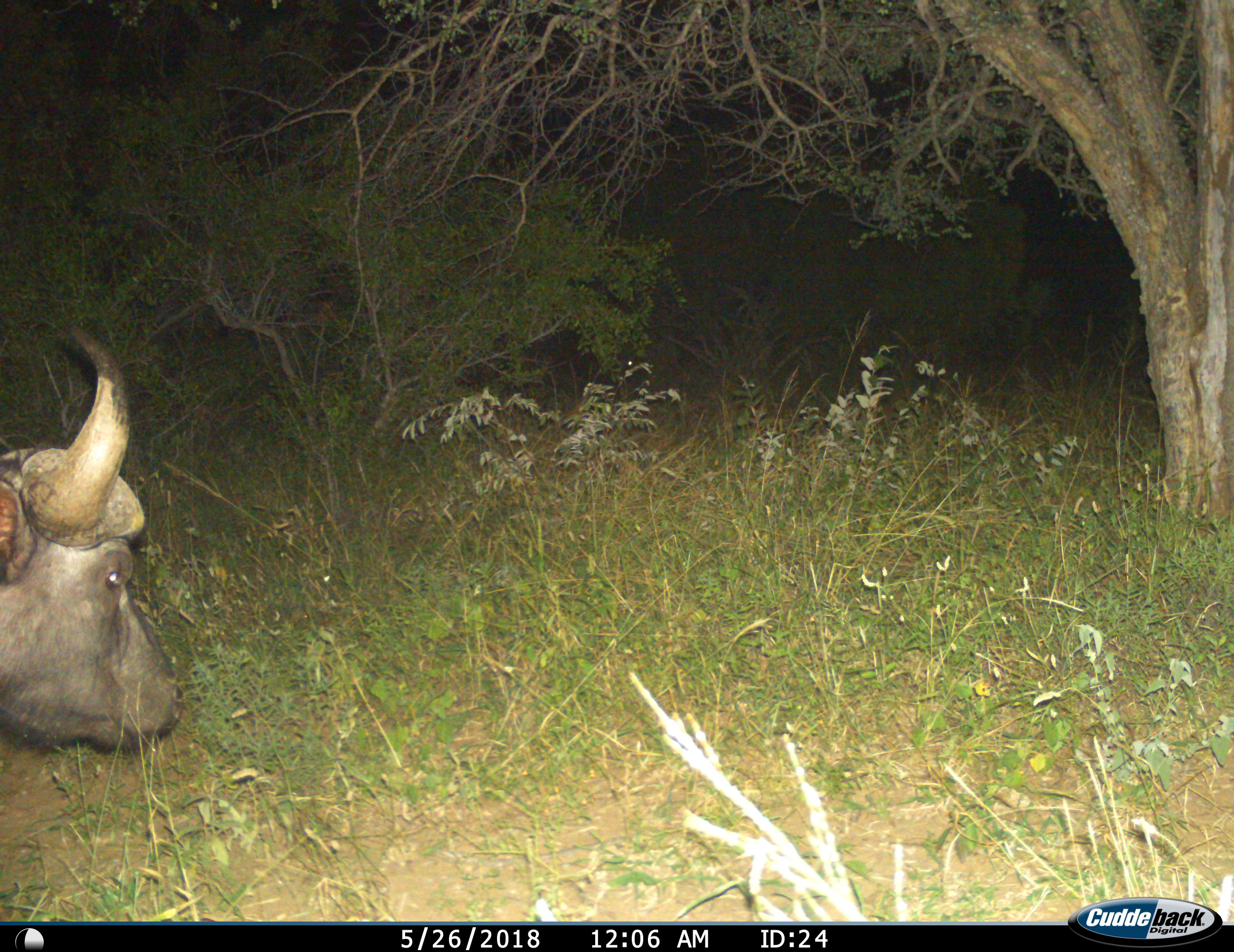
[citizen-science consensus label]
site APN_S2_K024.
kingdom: Animalia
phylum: Chordata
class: Mammalia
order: Artiodactyla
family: Bovidae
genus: Syncerus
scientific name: Syncerus caffer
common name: african buffalo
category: buffalo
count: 1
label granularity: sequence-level